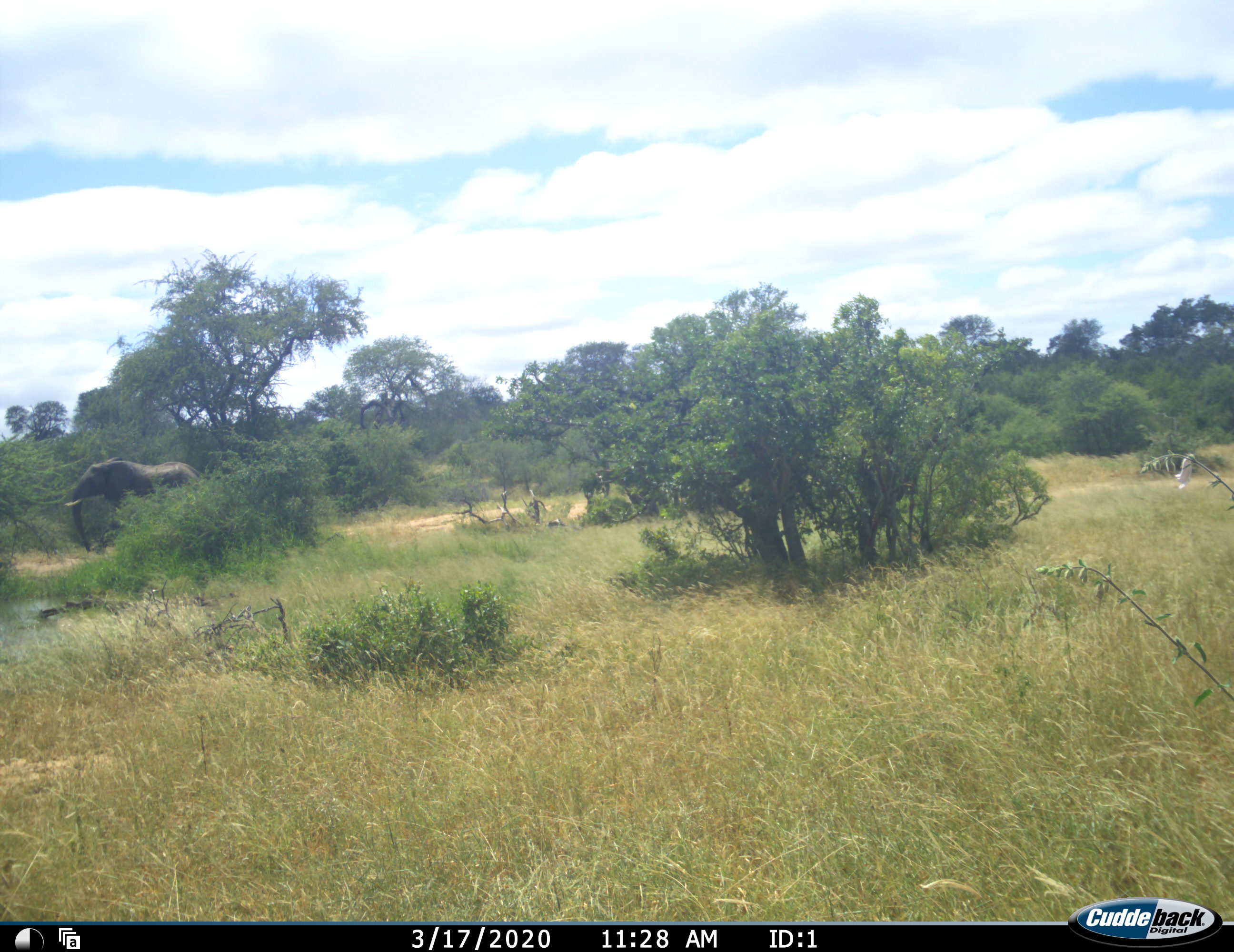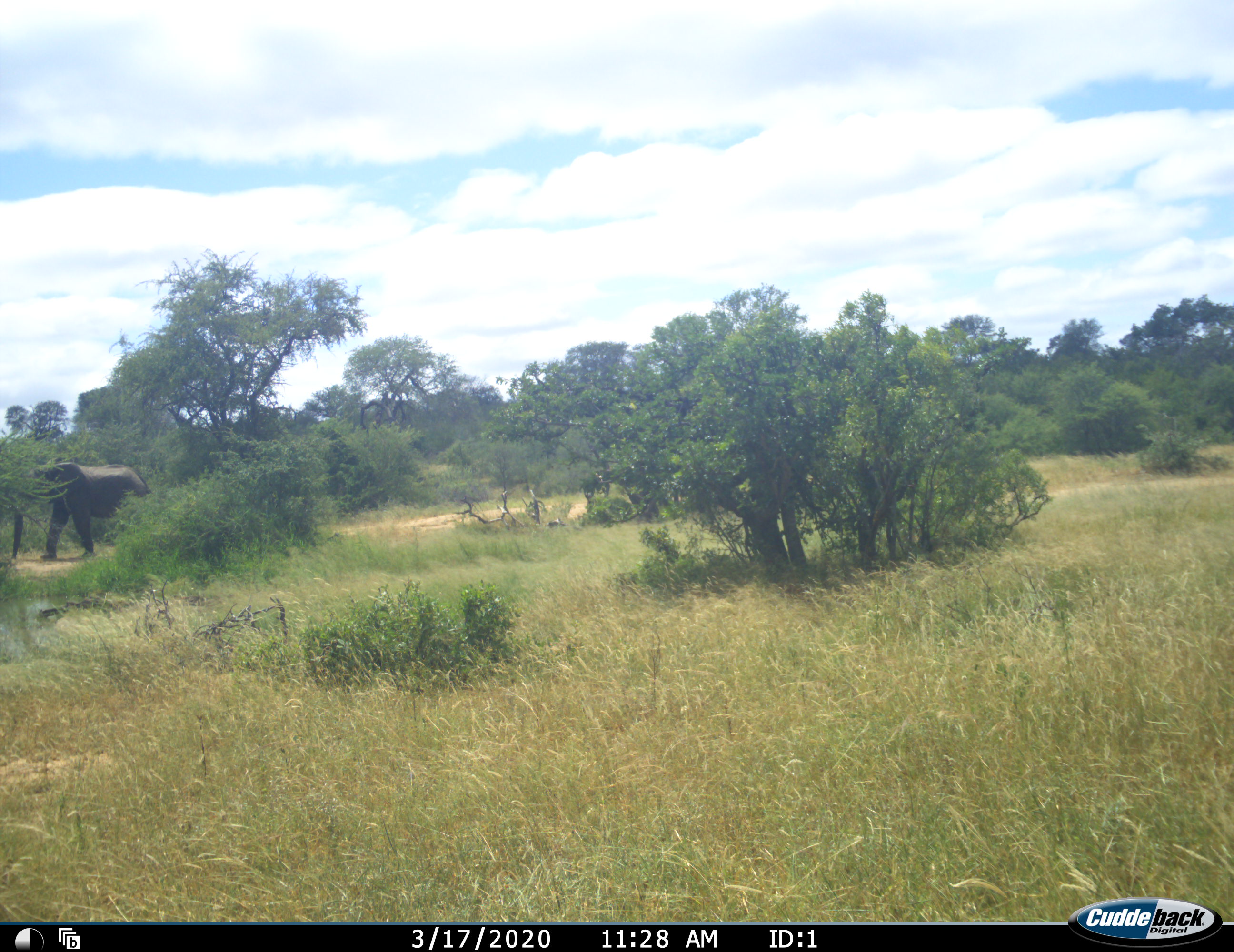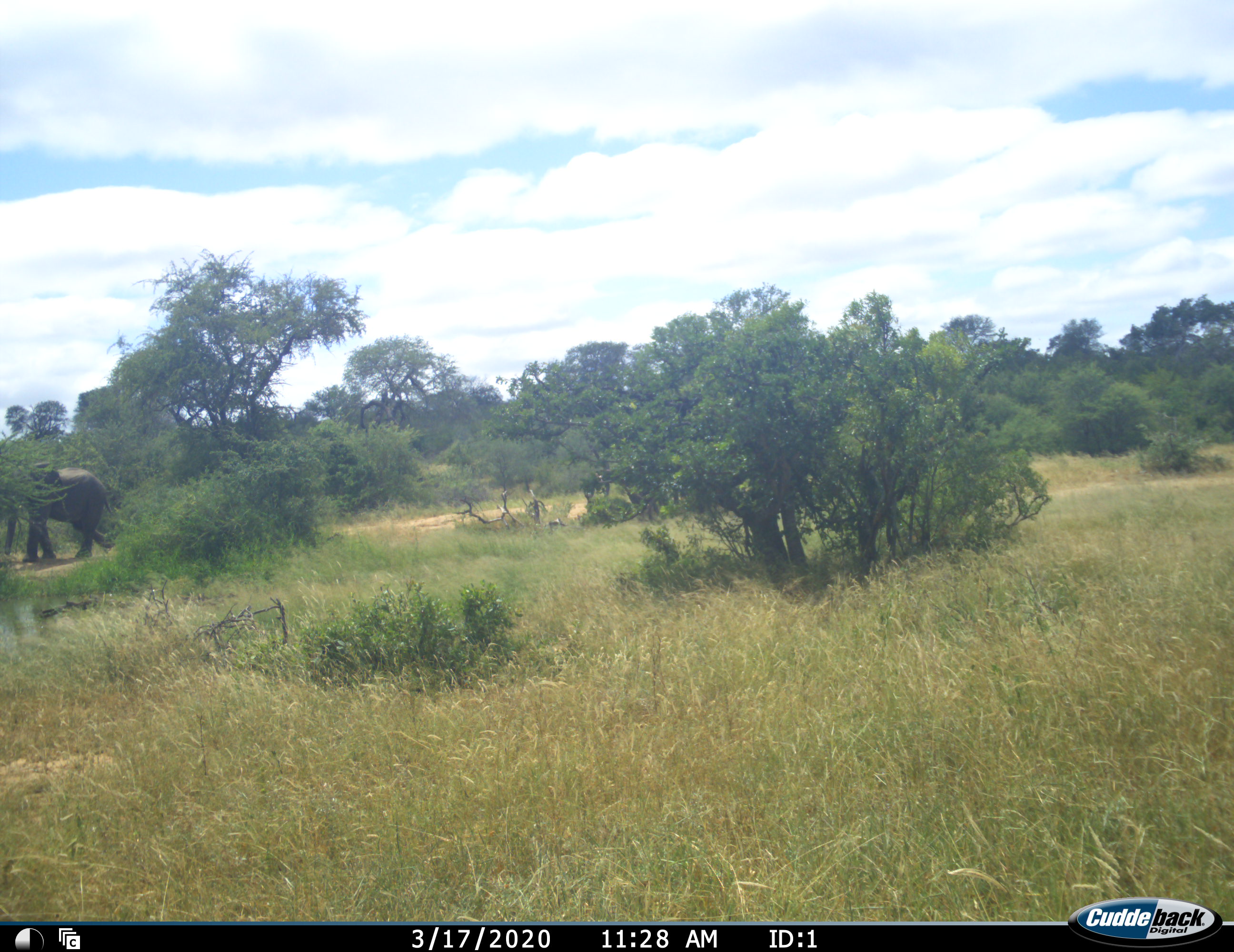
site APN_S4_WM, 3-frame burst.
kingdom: Animalia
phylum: Chordata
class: Mammalia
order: Proboscidea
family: Elephantidae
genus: Loxodonta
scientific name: Loxodonta africana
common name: african bush elephant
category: elephant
Elephant (african bush elephant) (Loxodonta africana), count 1. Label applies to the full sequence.